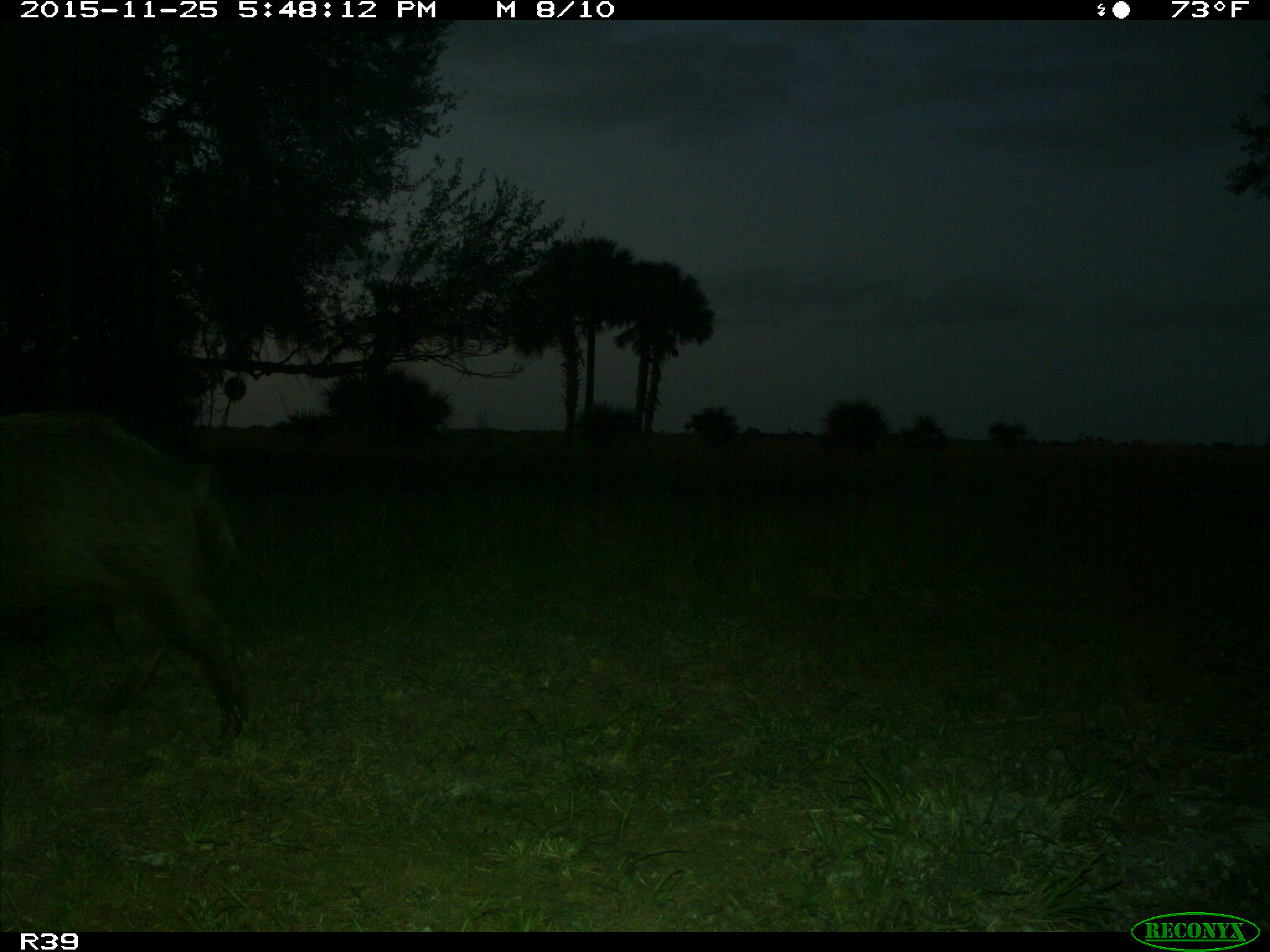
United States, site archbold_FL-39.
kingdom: Animalia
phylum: Chordata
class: Mammalia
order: Artiodactyla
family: Suidae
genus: Sus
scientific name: Sus scrofa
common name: wild boar